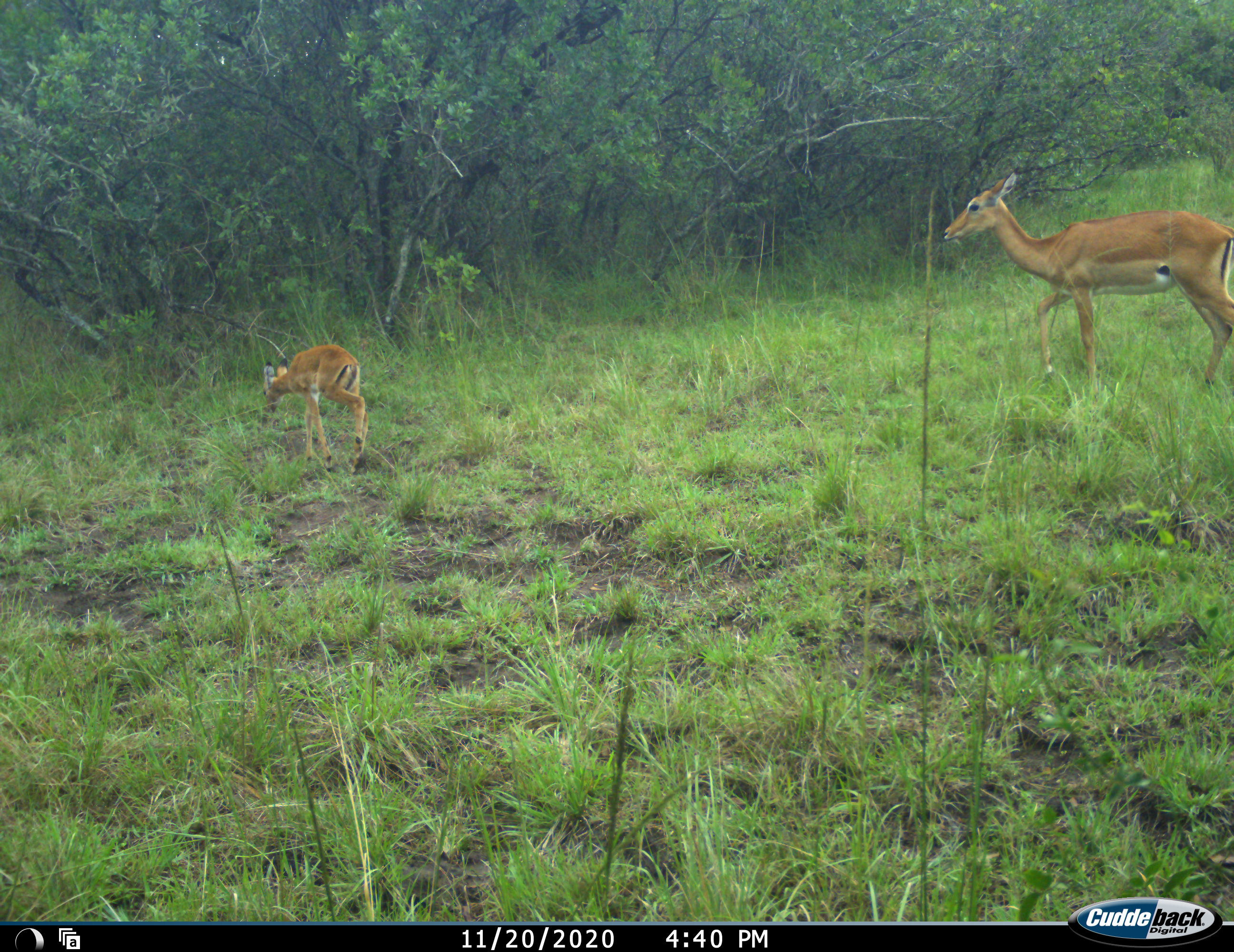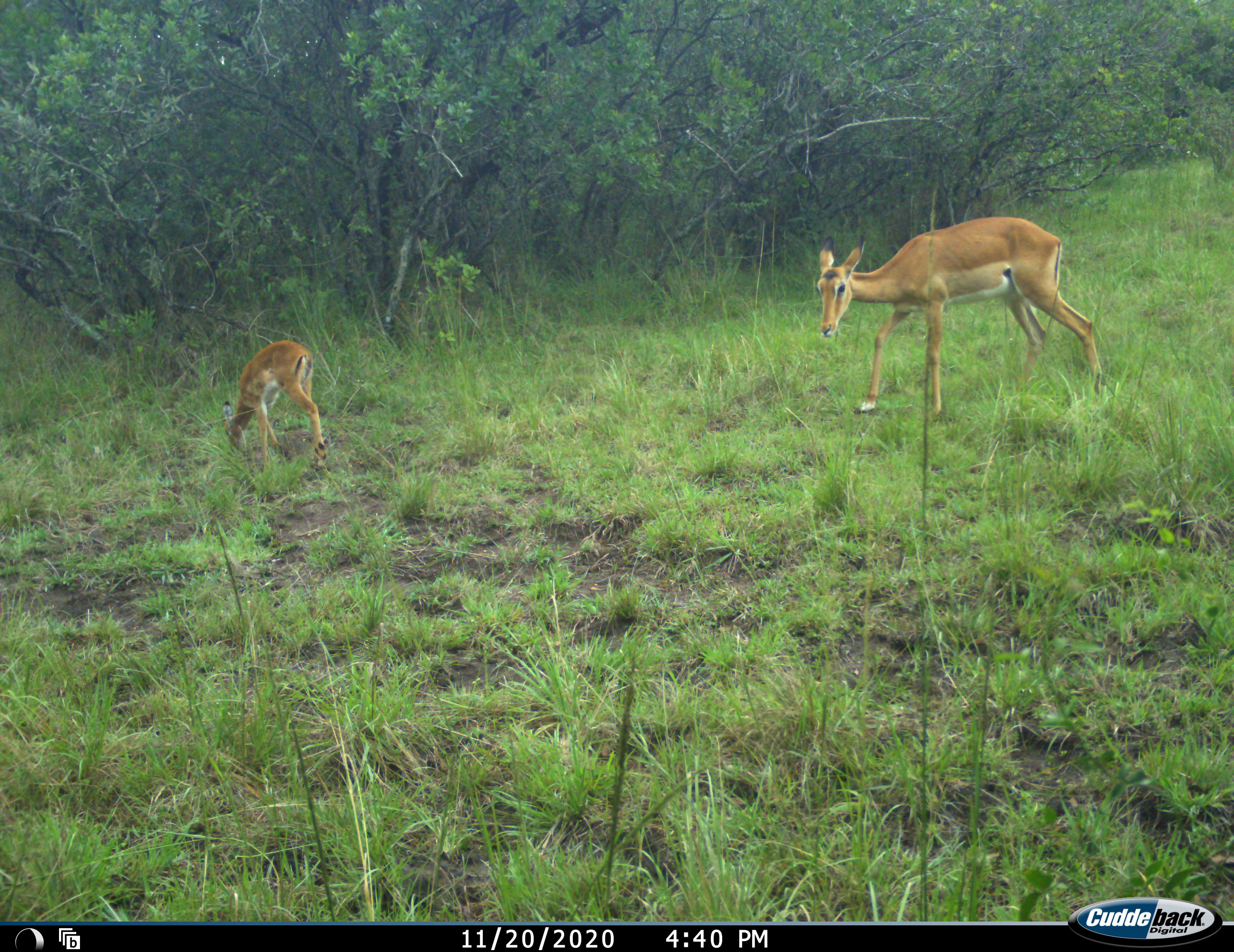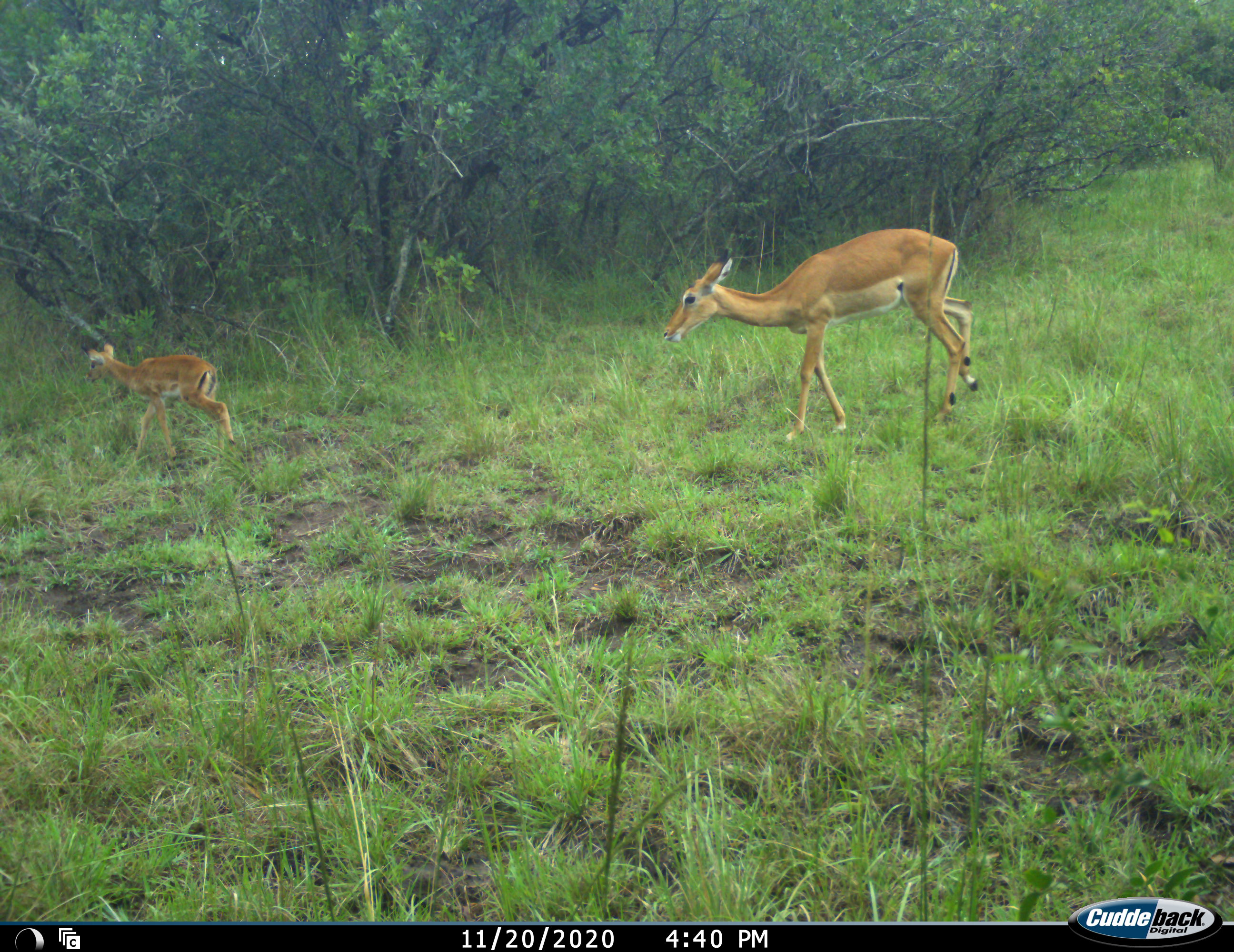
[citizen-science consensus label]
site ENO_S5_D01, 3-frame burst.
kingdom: Animalia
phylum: Chordata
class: Mammalia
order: Artiodactyla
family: Bovidae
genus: Aepyceros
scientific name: Aepyceros melampus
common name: impala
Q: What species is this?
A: Impala (Aepyceros melampus).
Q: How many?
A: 2.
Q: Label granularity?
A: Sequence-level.